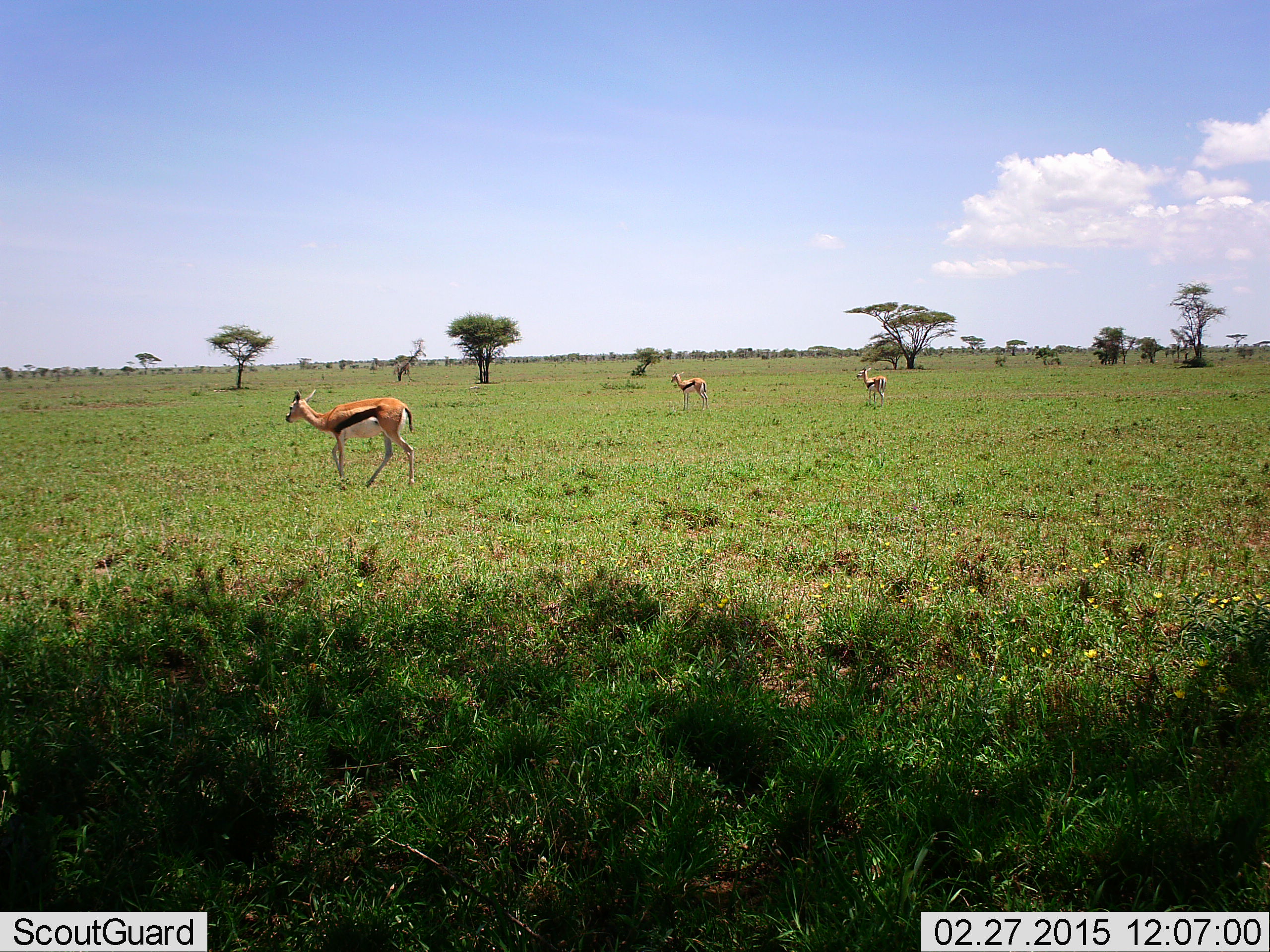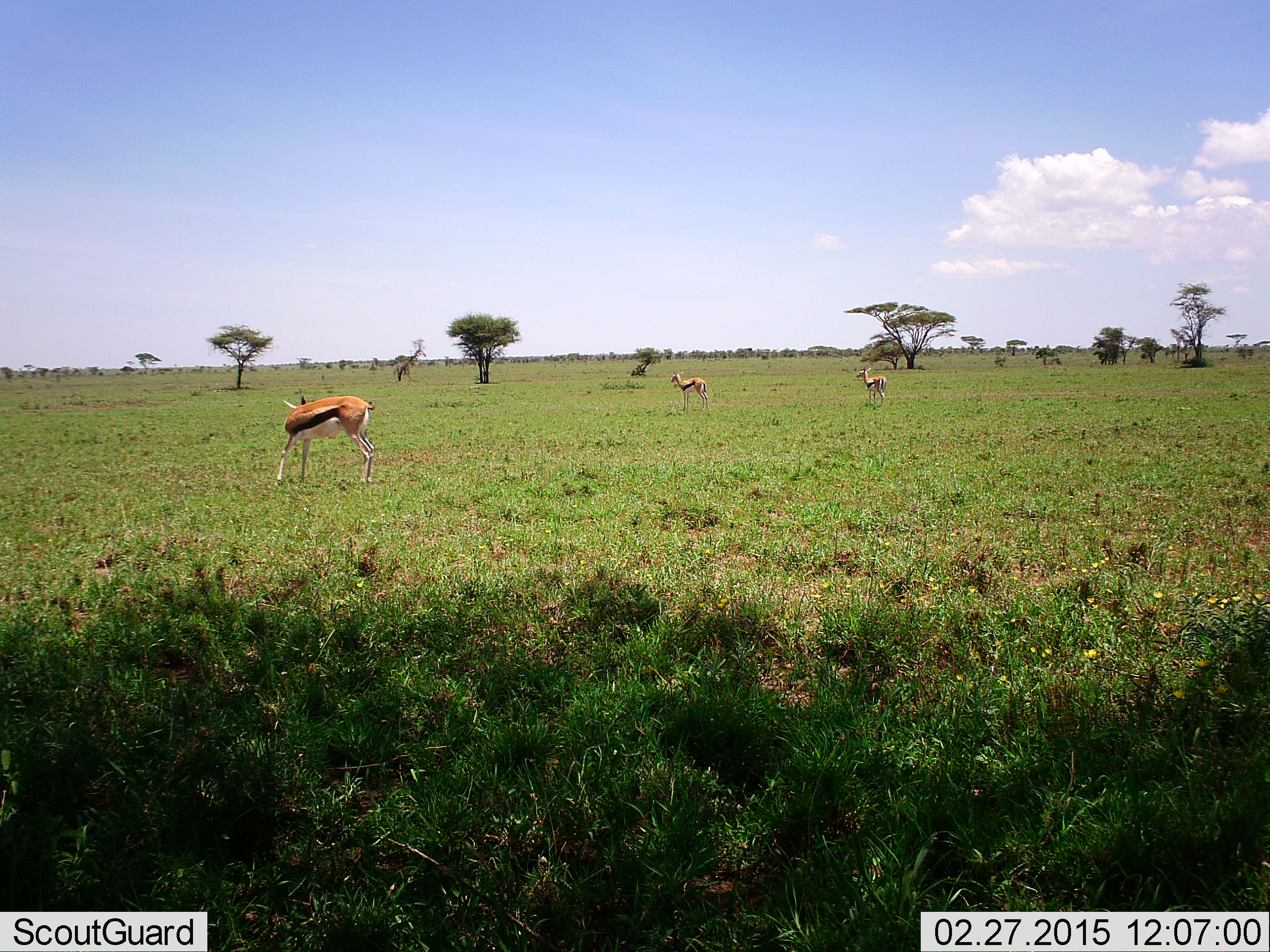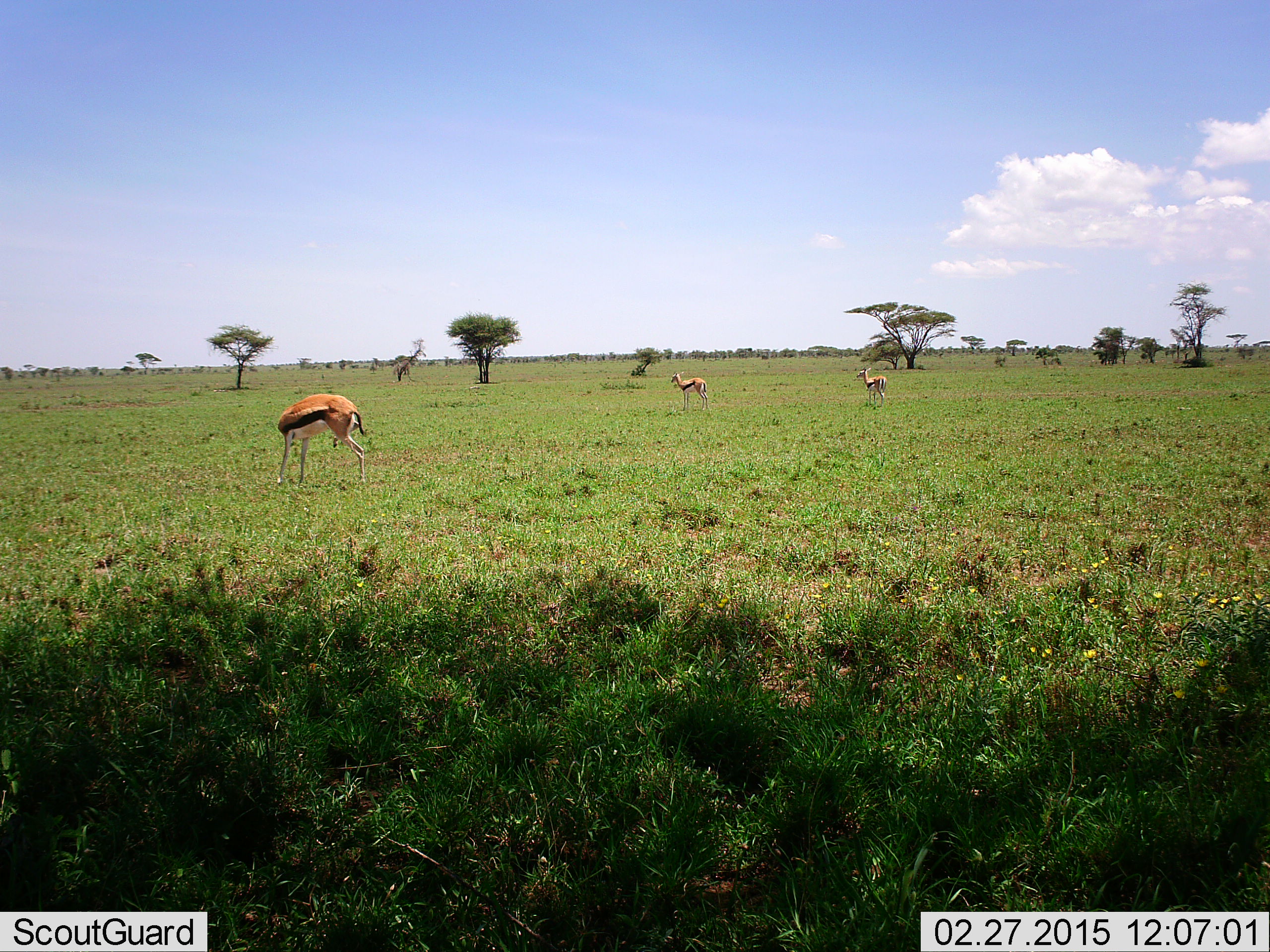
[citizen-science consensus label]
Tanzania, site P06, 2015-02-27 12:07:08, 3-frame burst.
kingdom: Animalia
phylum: Chordata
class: Mammalia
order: Artiodactyla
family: Bovidae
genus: Eudorcas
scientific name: Eudorcas thomsonii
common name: thomson's gazelle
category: gazellethomsons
Gazellethomsons (thomson's gazelle) (Eudorcas thomsonii), count 3. Behavior (volunteer vote fractions): standing 70%, resting 0%, moving 40%, interacting 10%. Young present (vote fraction): 0%. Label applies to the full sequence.